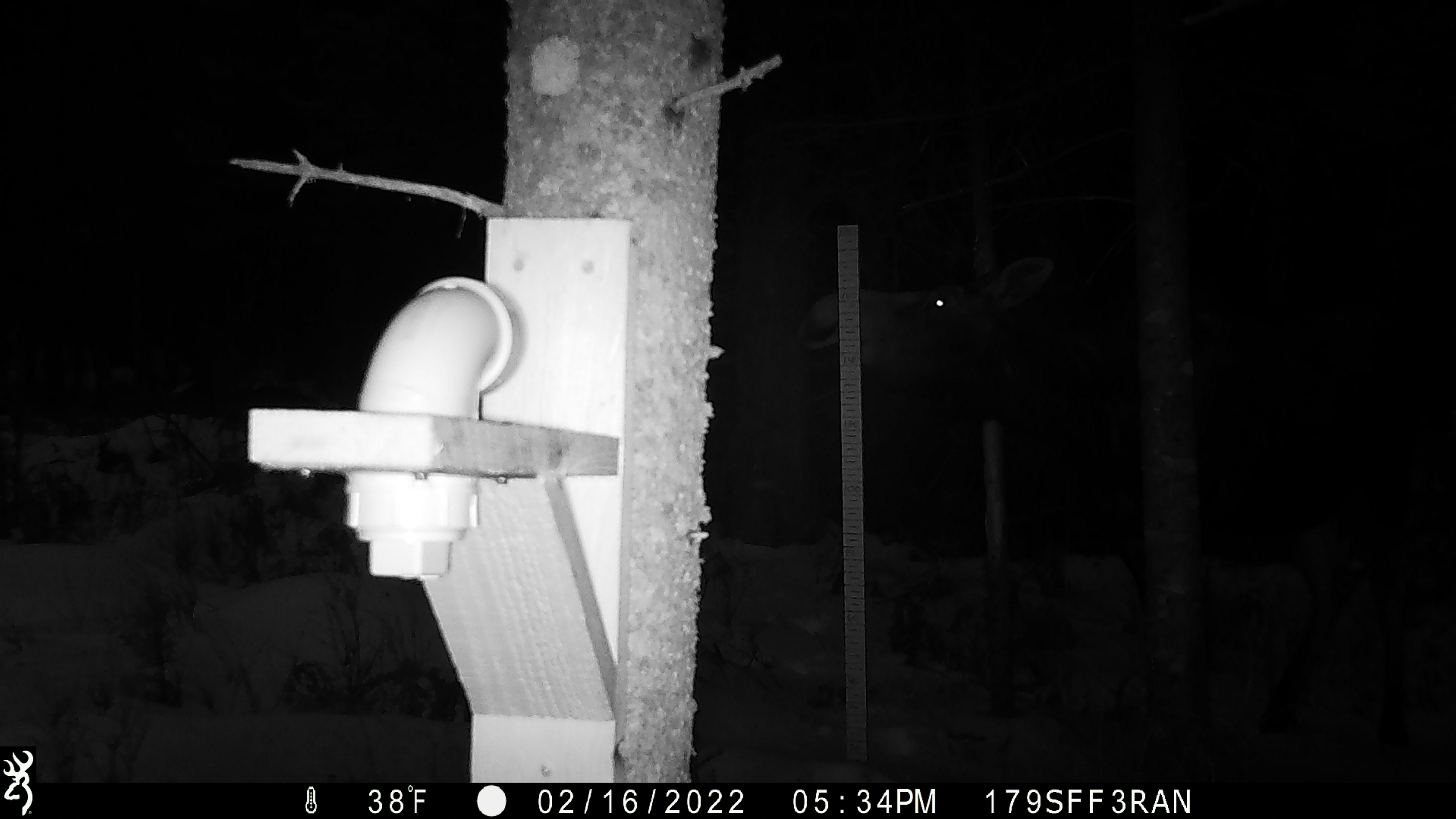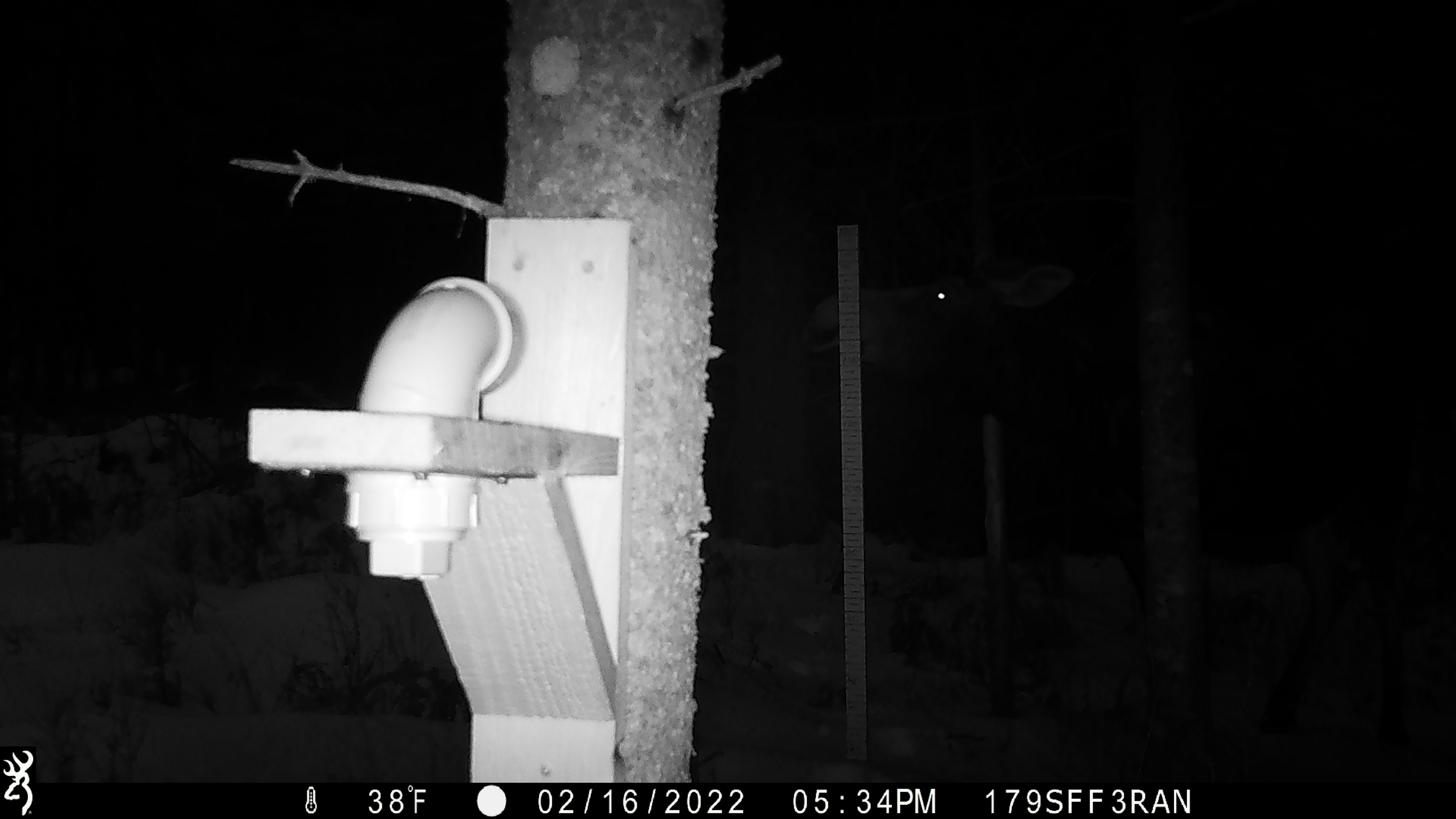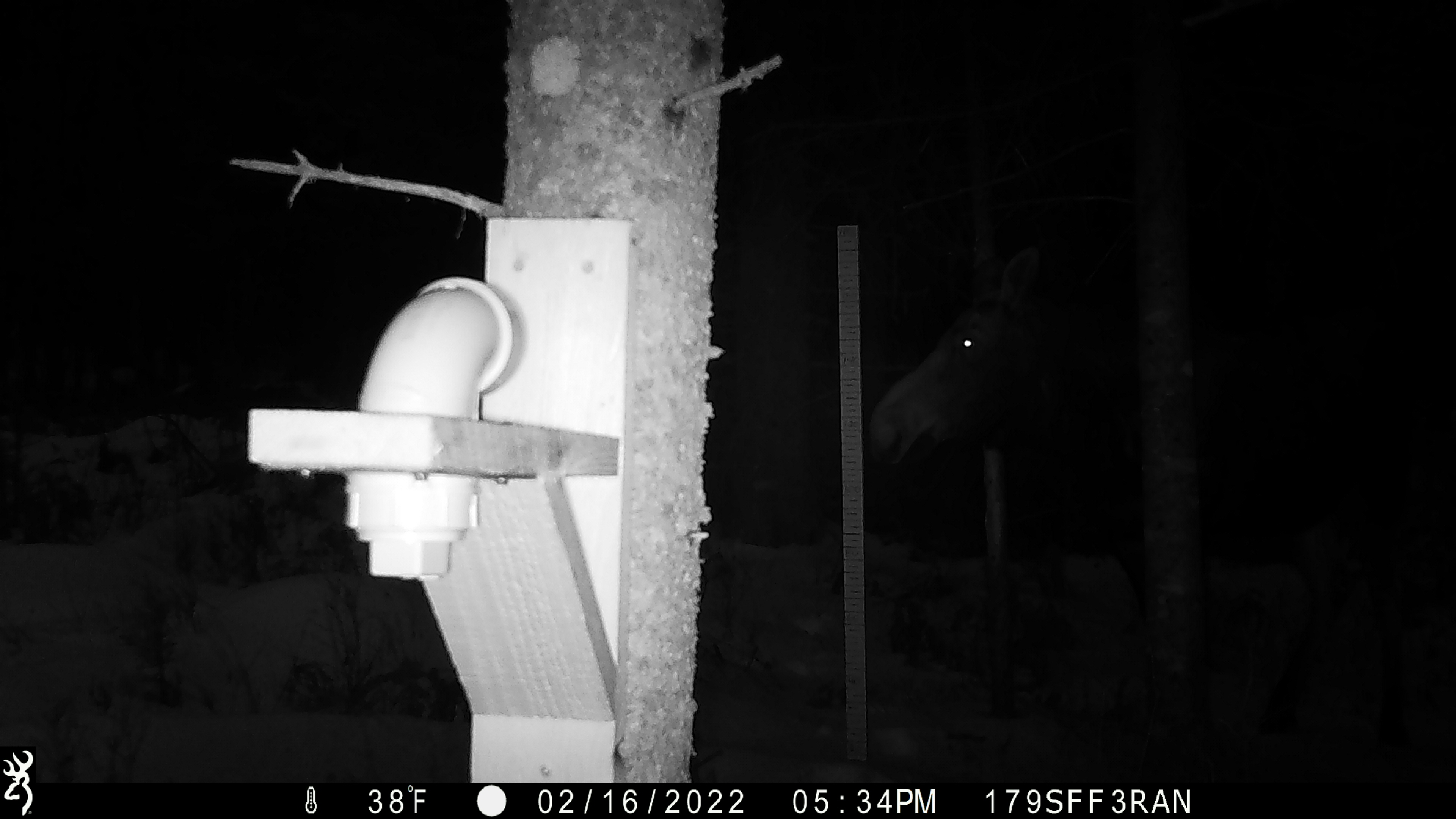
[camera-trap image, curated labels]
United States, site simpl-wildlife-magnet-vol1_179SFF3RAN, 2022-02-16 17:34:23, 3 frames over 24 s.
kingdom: Animalia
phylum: Chordata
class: Mammalia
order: Artiodactyla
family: Cervidae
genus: Alces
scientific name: Alces alces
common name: moose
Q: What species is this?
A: Moose (Alces alces).